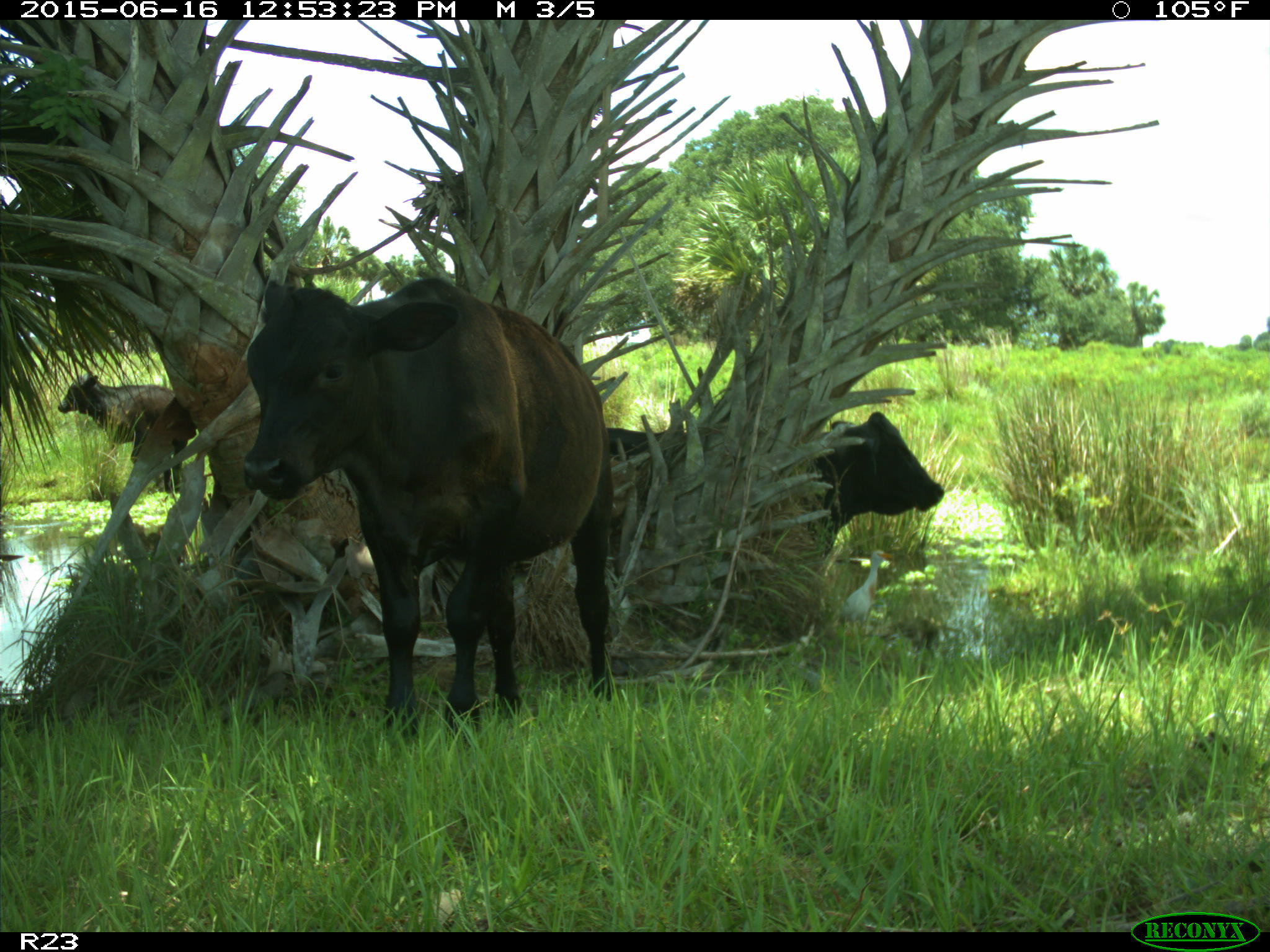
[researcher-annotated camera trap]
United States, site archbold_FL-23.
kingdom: Animalia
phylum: Chordata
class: Mammalia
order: Artiodactyla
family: Bovidae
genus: Bos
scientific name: Bos taurus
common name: domestic cow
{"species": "Bos taurus (domestic cow)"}